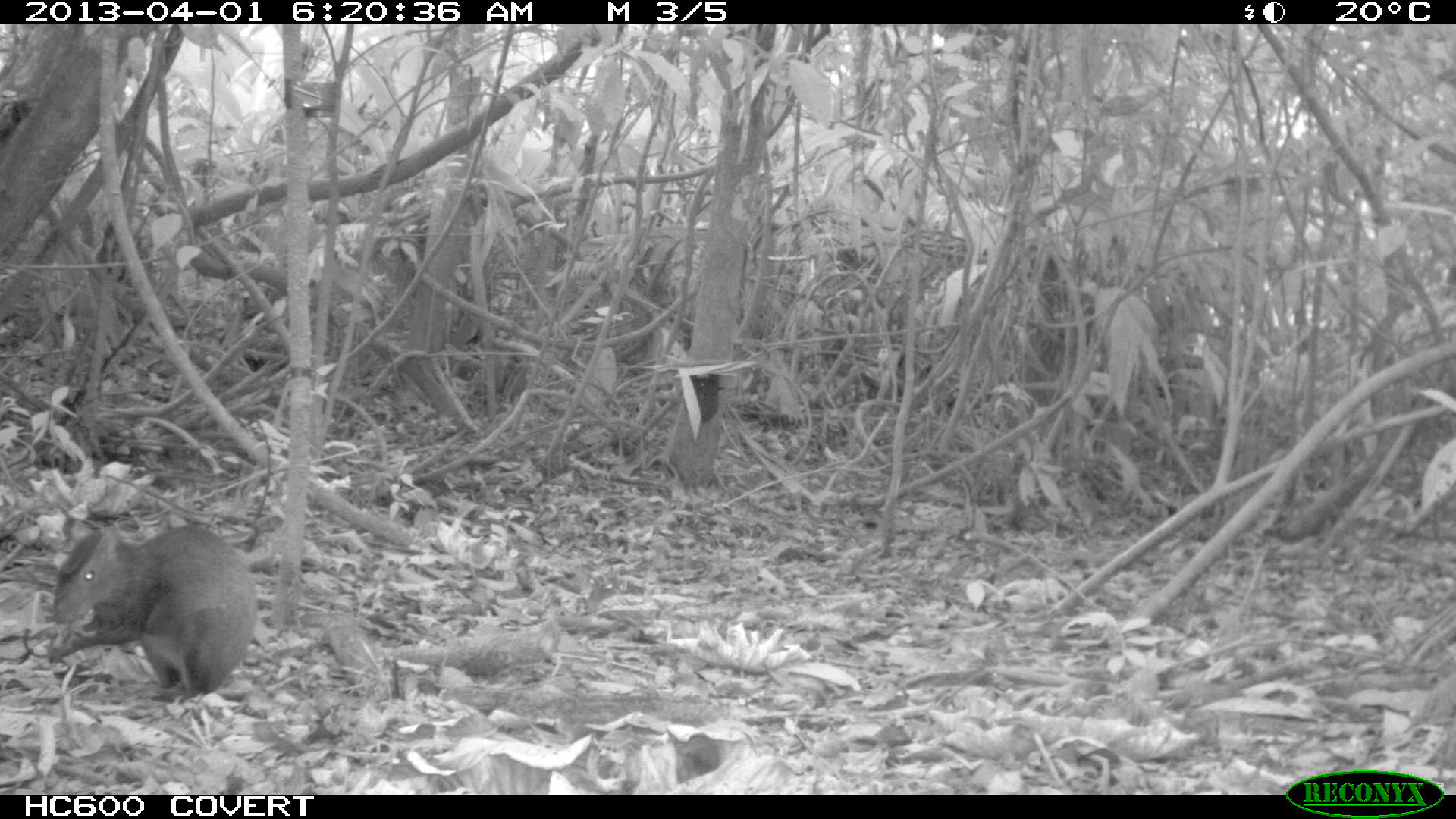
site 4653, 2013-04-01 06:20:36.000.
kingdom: Animalia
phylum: Chordata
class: Mammalia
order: Rodentia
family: Dasyproctidae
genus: Dasyprocta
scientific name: Dasyprocta leporina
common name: red-rumped agouti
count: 1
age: adult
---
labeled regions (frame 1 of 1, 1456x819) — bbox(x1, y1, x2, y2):
dasyprocta leporina: bbox(46, 521, 258, 703)